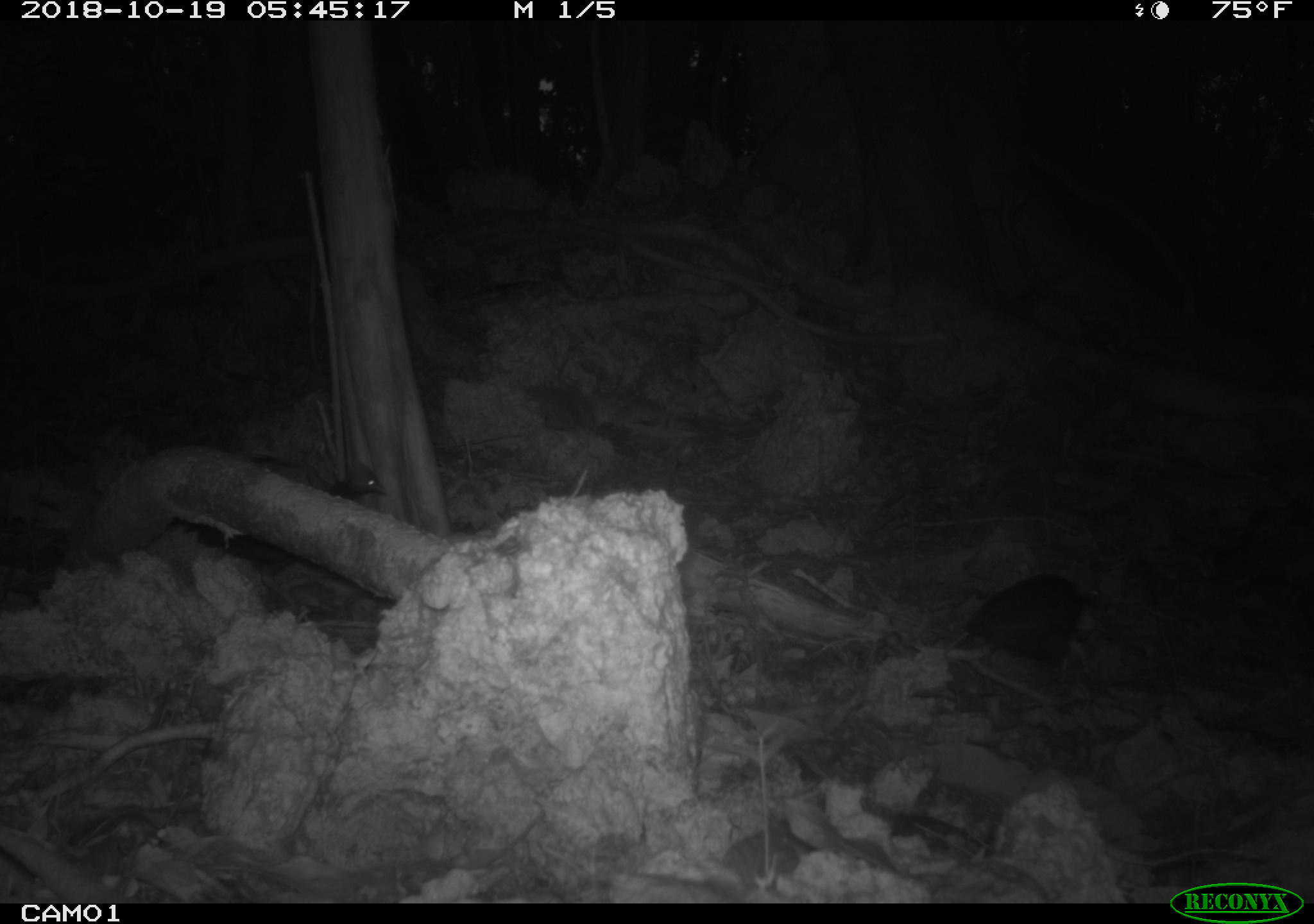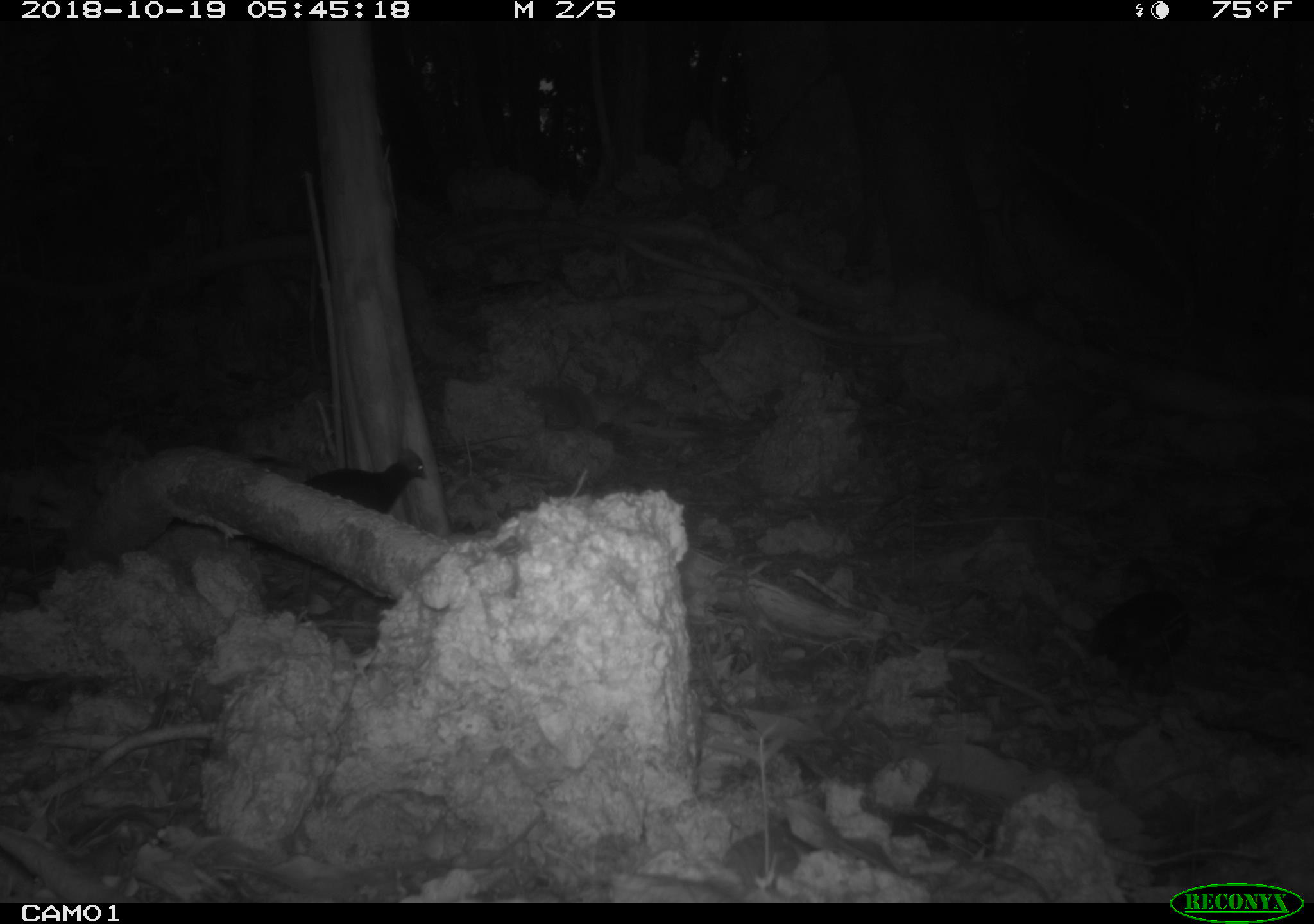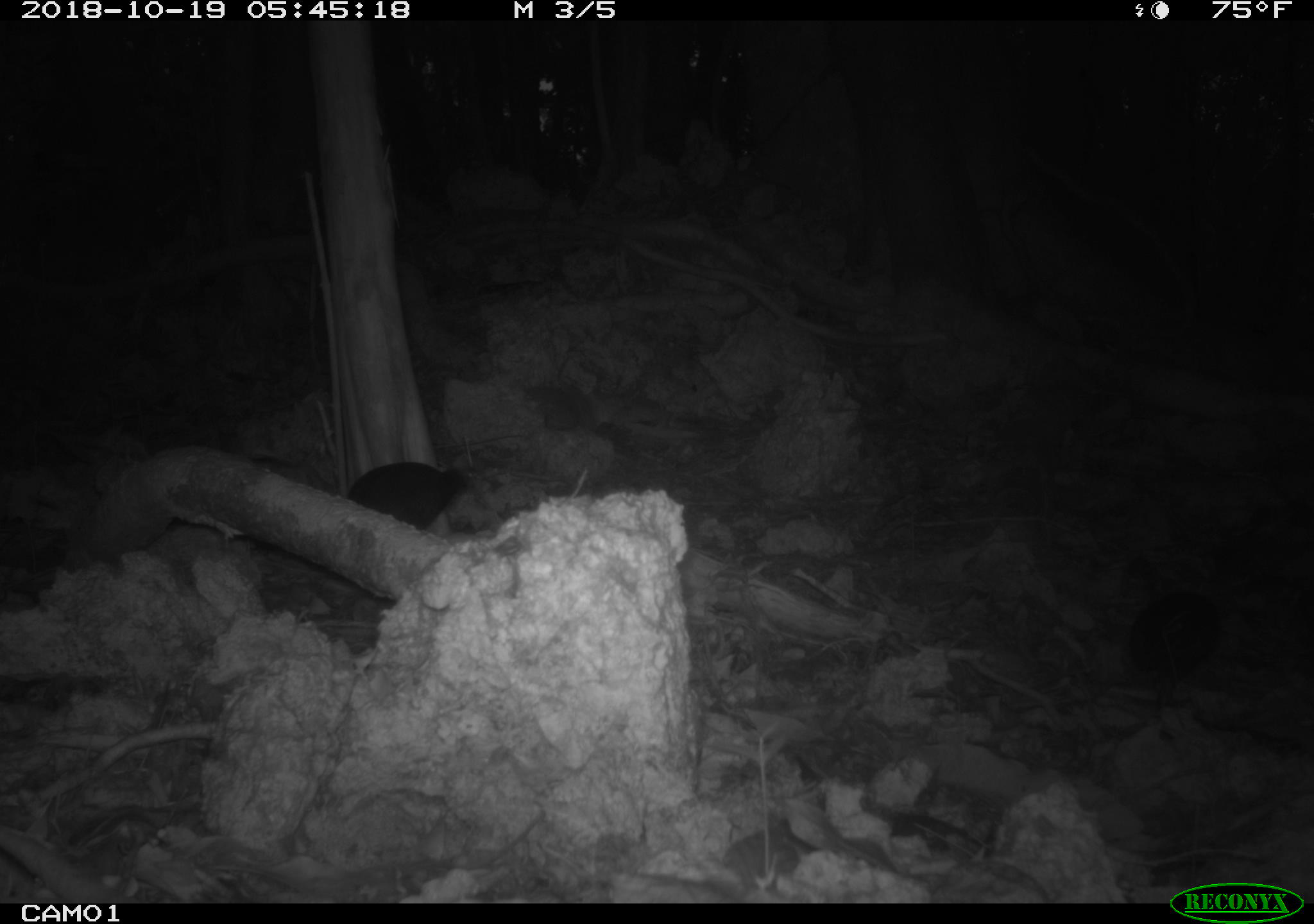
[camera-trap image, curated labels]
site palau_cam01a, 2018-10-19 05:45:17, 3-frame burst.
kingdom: Animalia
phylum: Chordata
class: Aves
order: Galliformes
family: Megapodiidae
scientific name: Megapodiidae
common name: megapode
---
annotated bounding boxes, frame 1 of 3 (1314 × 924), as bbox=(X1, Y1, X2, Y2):
megapode: bbox=(953, 557, 1120, 679); bbox=(244, 434, 391, 506)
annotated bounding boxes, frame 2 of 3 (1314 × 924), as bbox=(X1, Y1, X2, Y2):
megapode: bbox=(1075, 578, 1198, 690); bbox=(305, 443, 430, 531)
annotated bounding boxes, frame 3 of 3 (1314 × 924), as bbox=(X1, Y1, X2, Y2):
megapode: bbox=(1114, 565, 1229, 693); bbox=(338, 458, 482, 534)